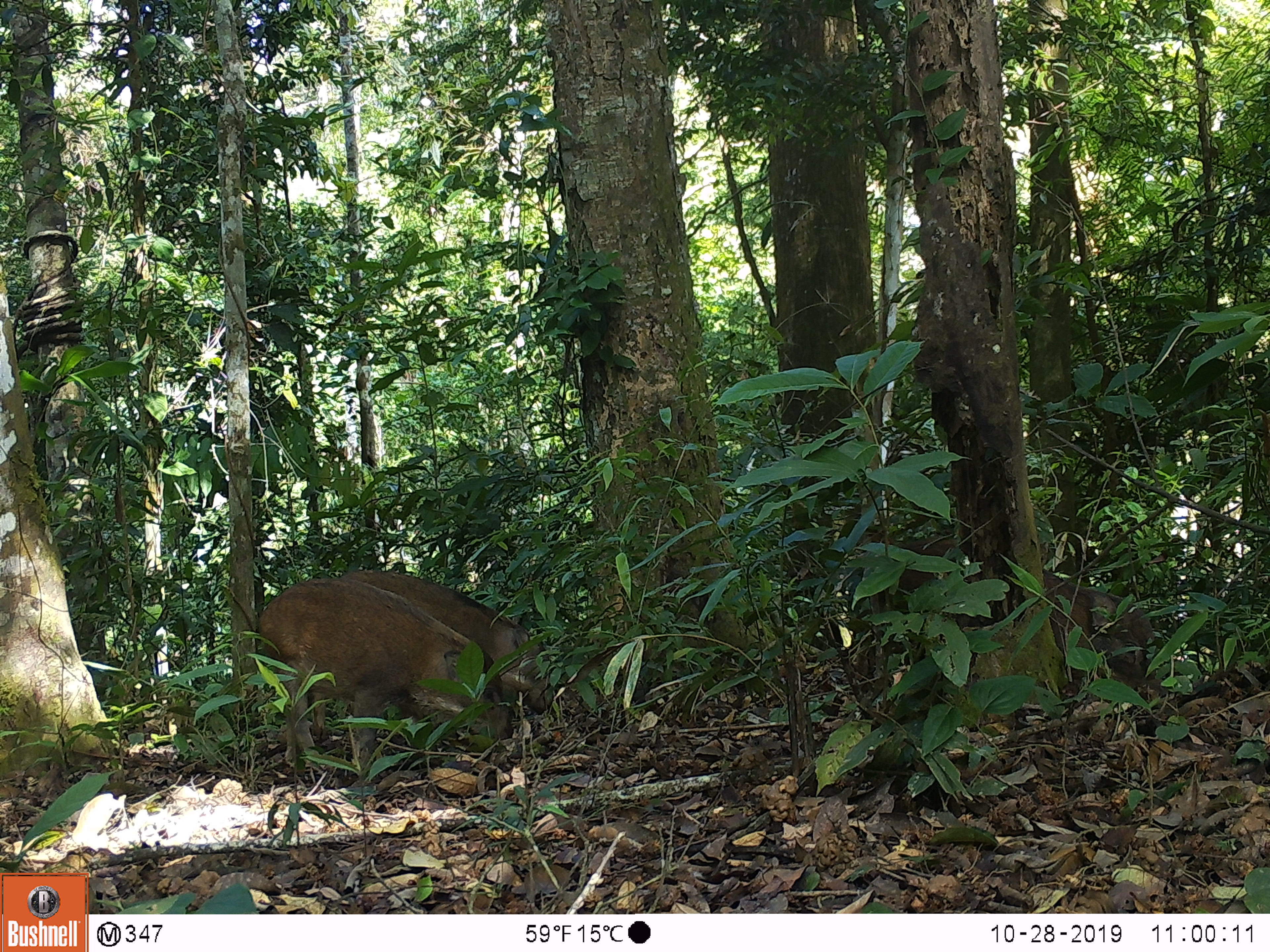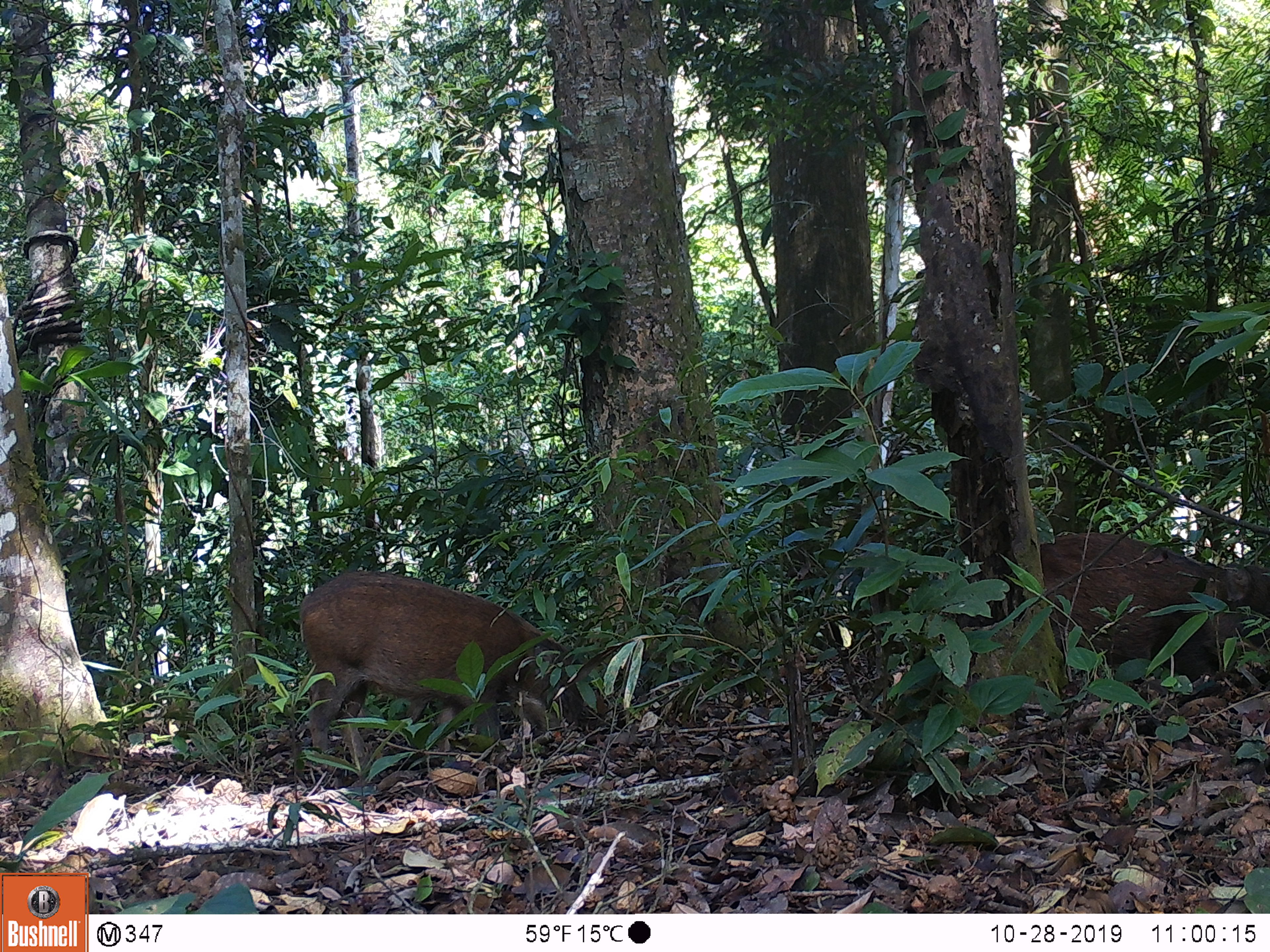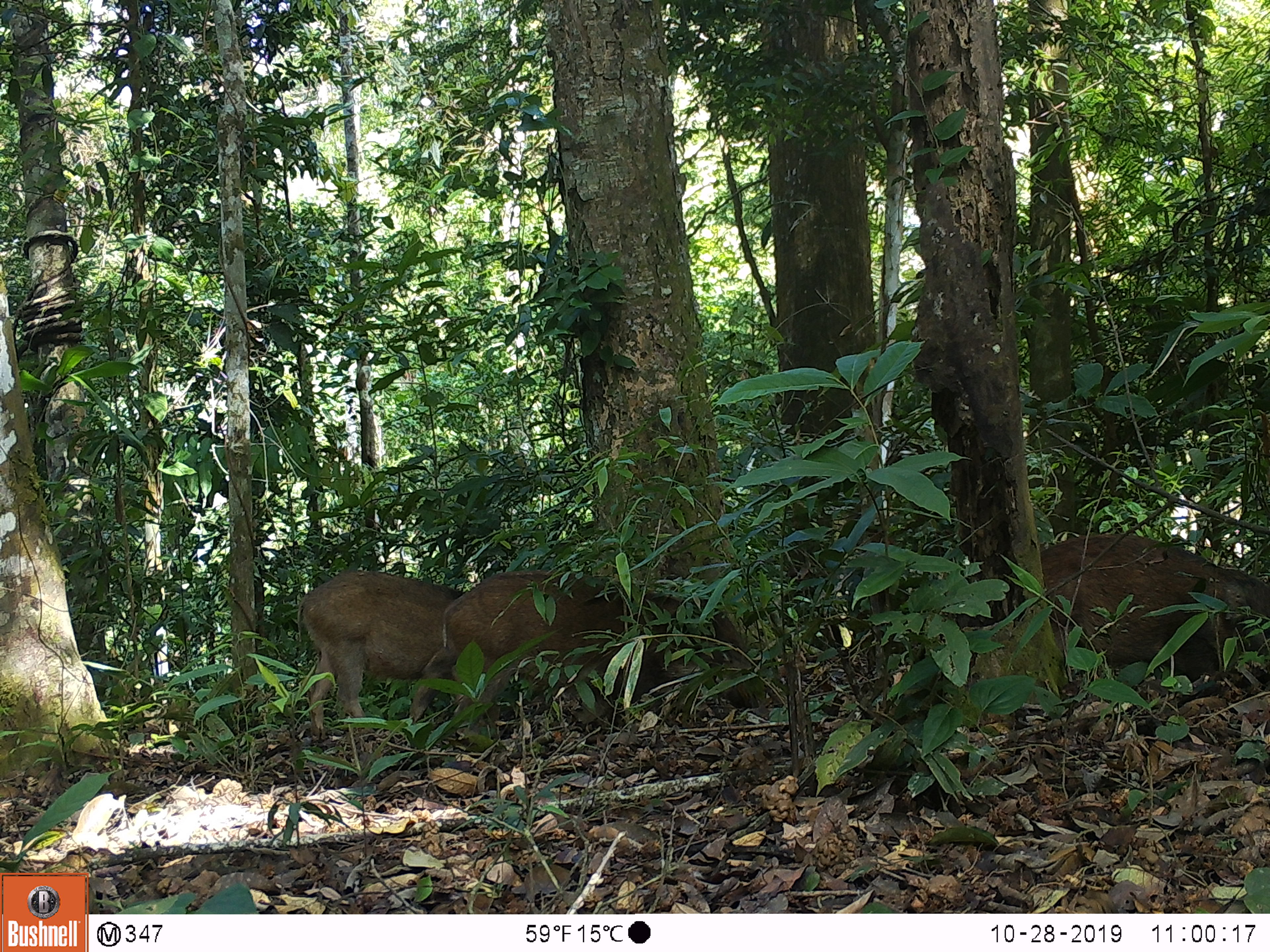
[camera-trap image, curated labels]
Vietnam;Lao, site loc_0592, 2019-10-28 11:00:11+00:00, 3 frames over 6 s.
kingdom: Animalia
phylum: Chordata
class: Mammalia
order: Artiodactyla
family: Suidae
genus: Sus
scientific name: Sus scrofa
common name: eurasian wild pig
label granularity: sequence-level